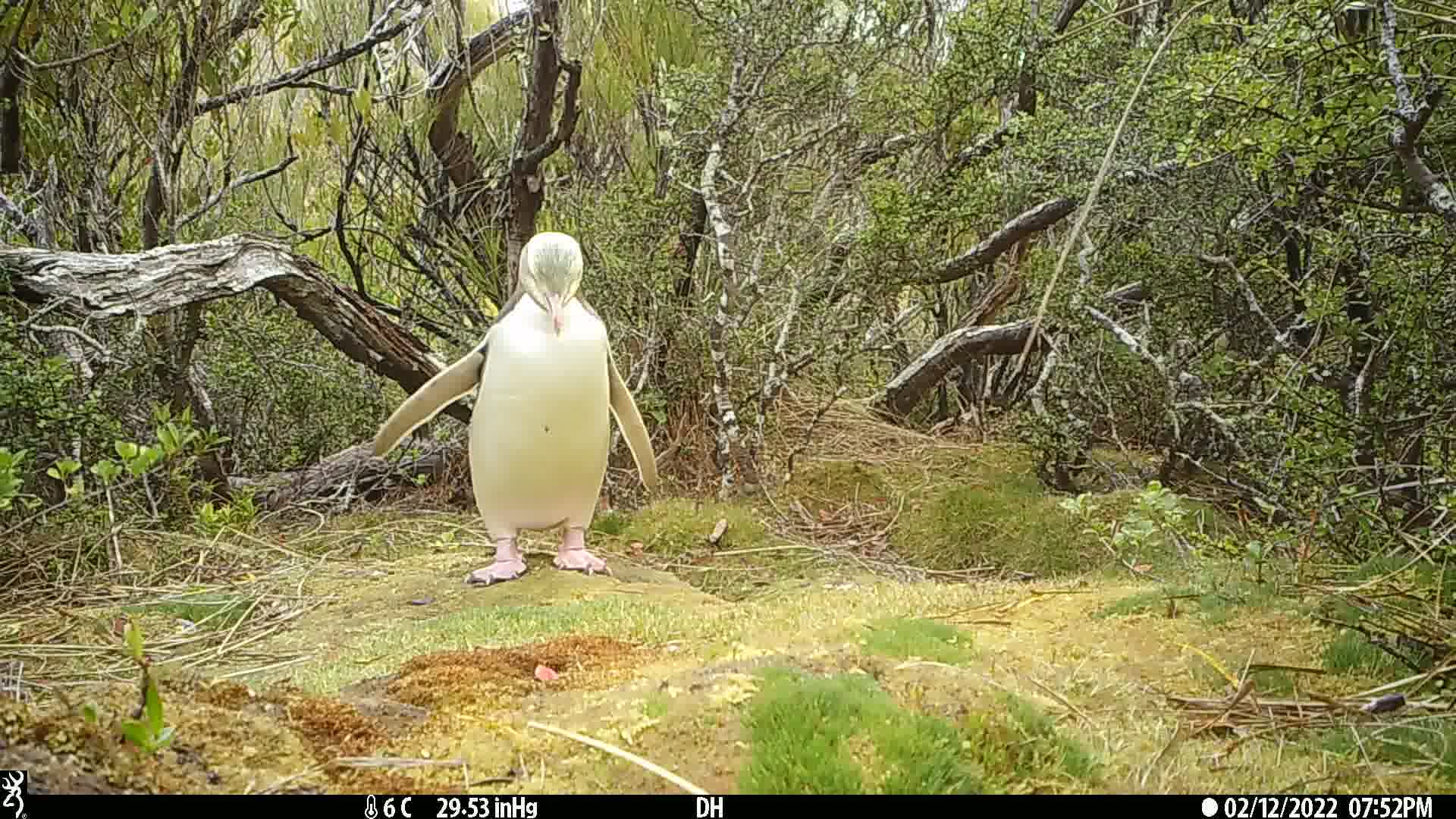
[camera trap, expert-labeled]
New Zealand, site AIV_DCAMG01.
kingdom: Animalia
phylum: Chordata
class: Aves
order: Sphenisciformes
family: Spheniscidae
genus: Megadyptes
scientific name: Megadyptes antipodes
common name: yellow-eyed penguin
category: yellow eyed penguin